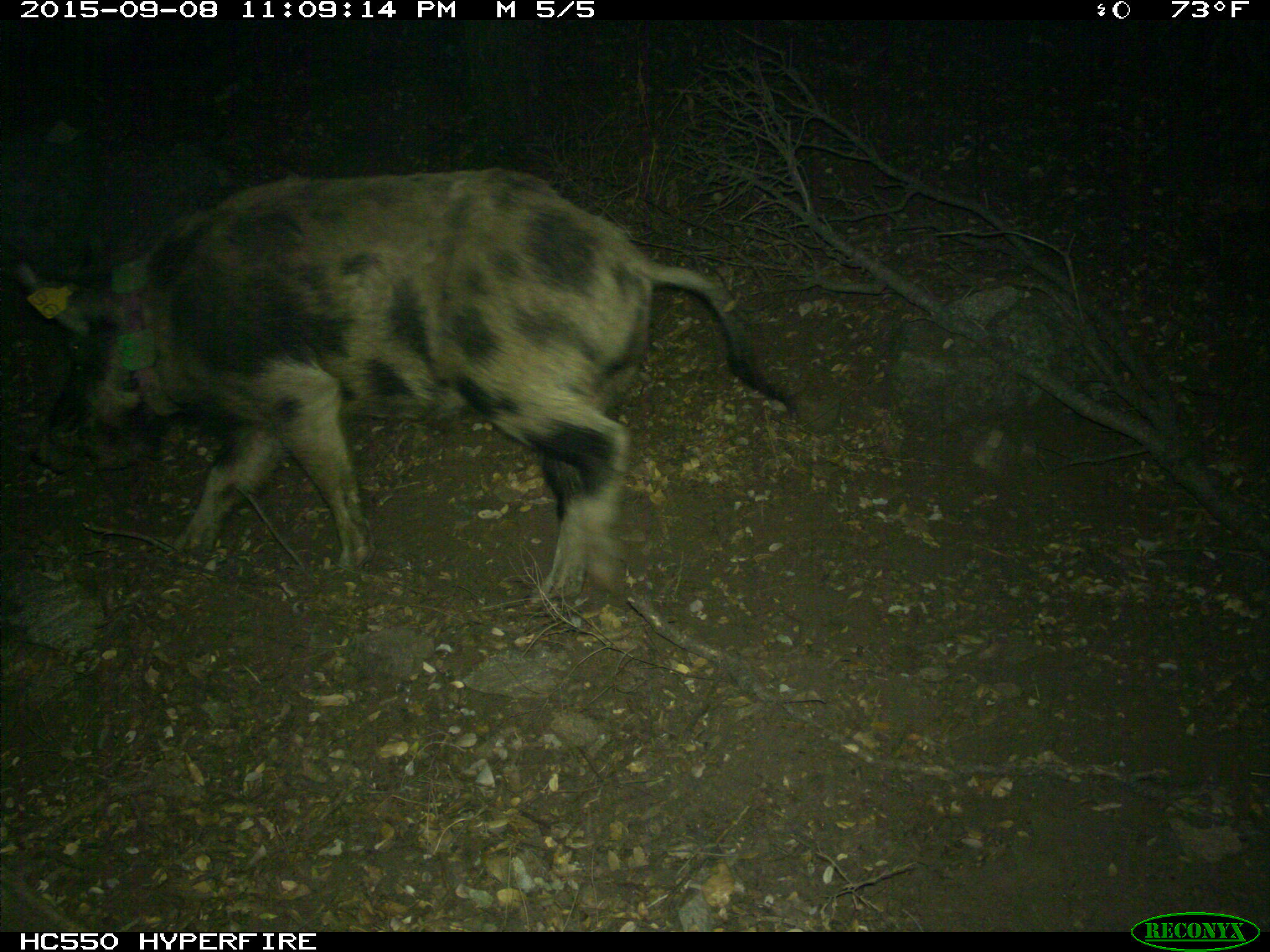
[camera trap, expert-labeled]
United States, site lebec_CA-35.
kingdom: Animalia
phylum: Chordata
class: Mammalia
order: Artiodactyla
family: Suidae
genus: Sus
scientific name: Sus scrofa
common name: wild boar